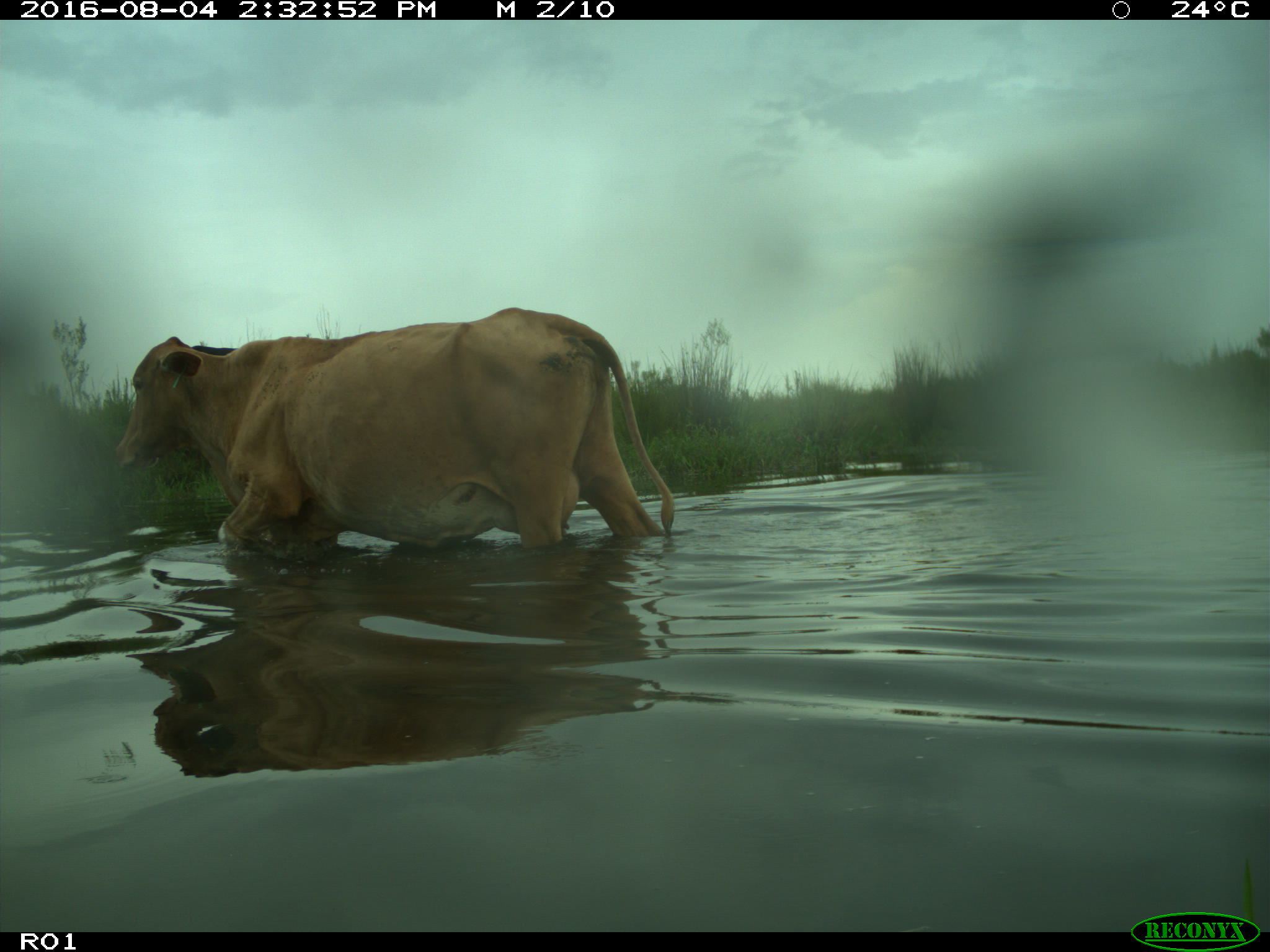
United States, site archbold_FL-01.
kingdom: Animalia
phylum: Chordata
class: Mammalia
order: Artiodactyla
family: Bovidae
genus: Bos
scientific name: Bos taurus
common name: domestic cow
Bos taurus (domestic cow).